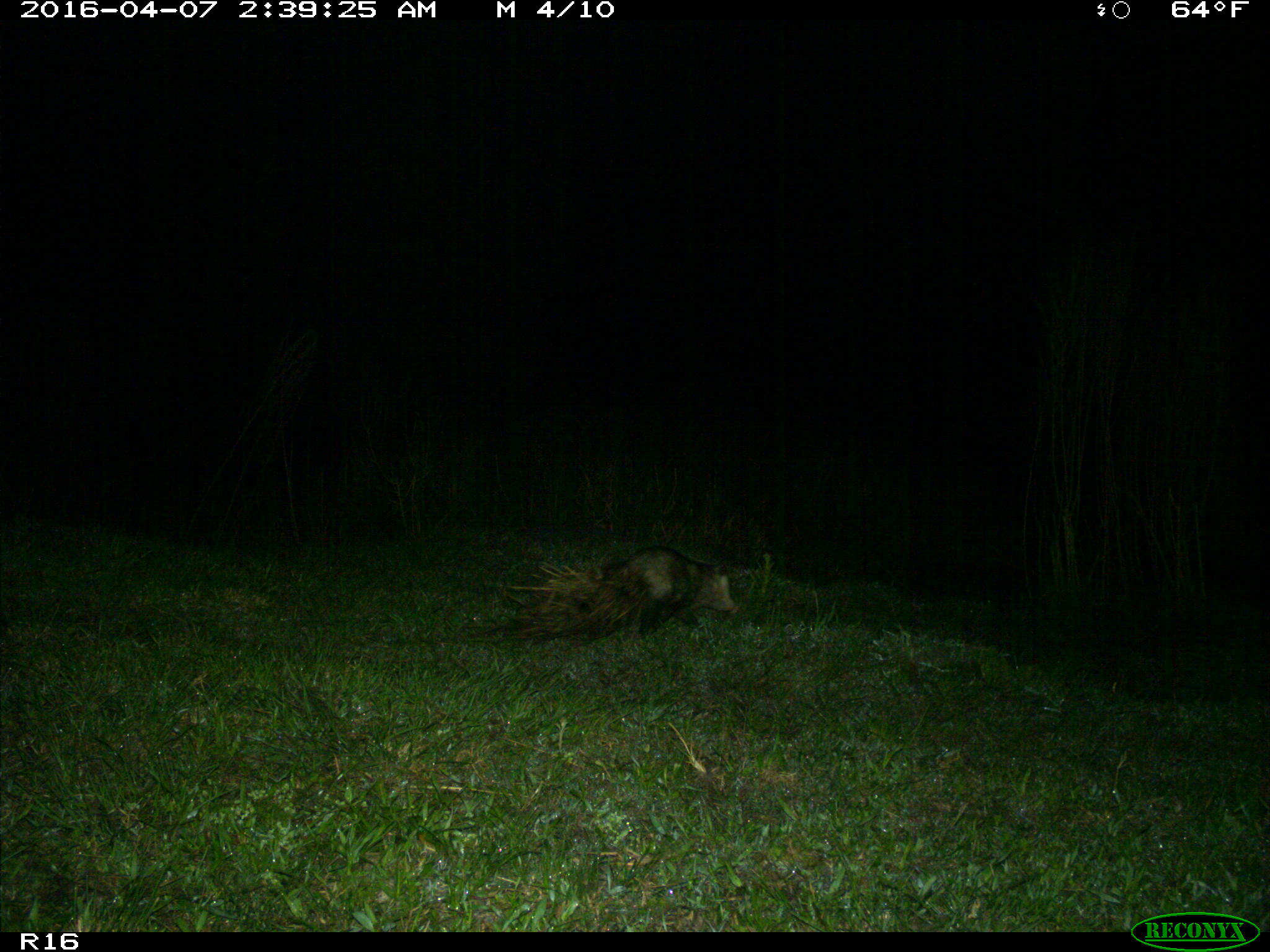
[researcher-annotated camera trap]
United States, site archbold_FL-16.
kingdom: Animalia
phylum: Chordata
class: Mammalia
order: Didelphimorphia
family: Didelphidae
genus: Didelphis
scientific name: Didelphis virginiana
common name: virginia opossum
Didelphis virginiana (virginia opossum).